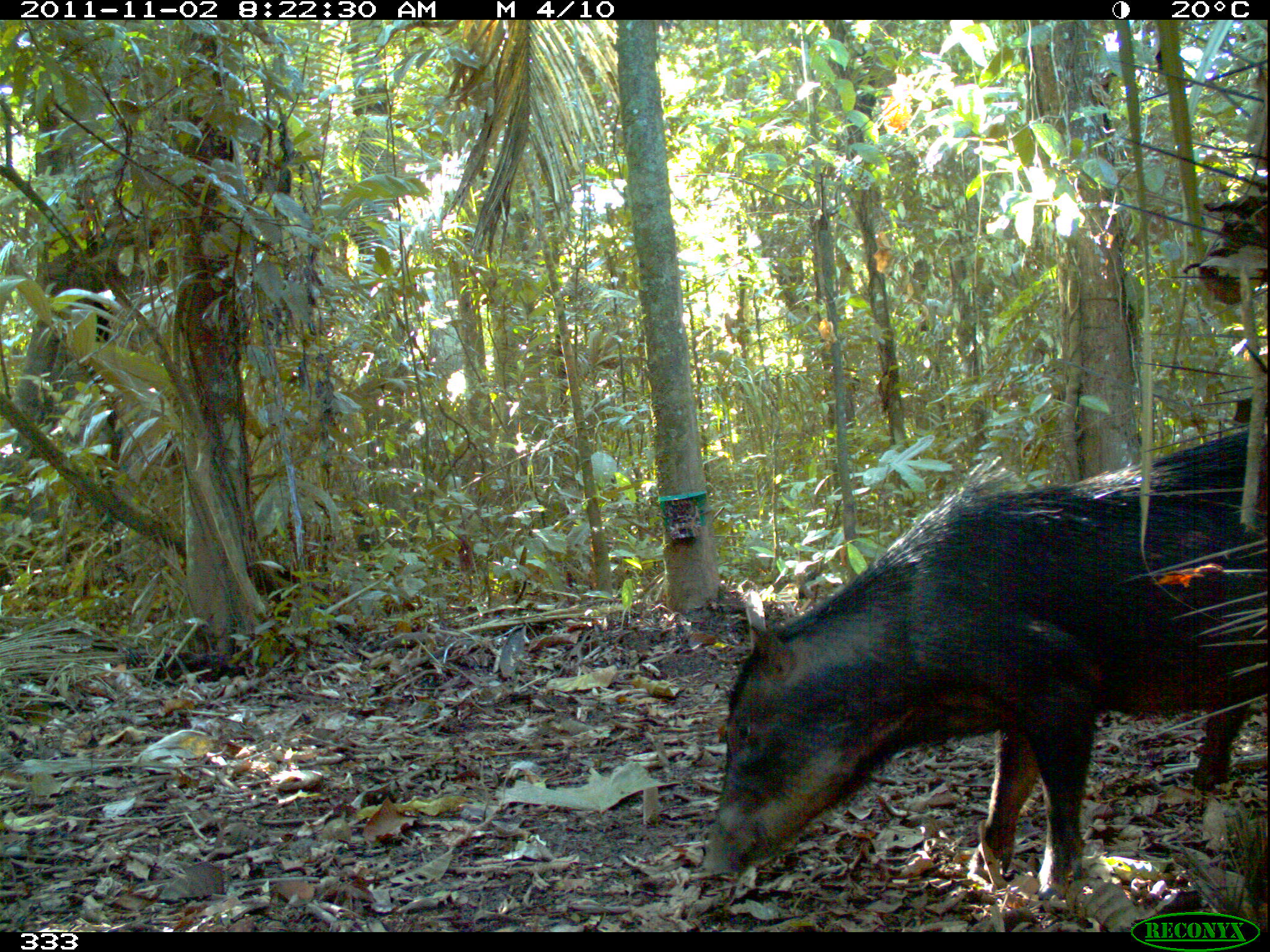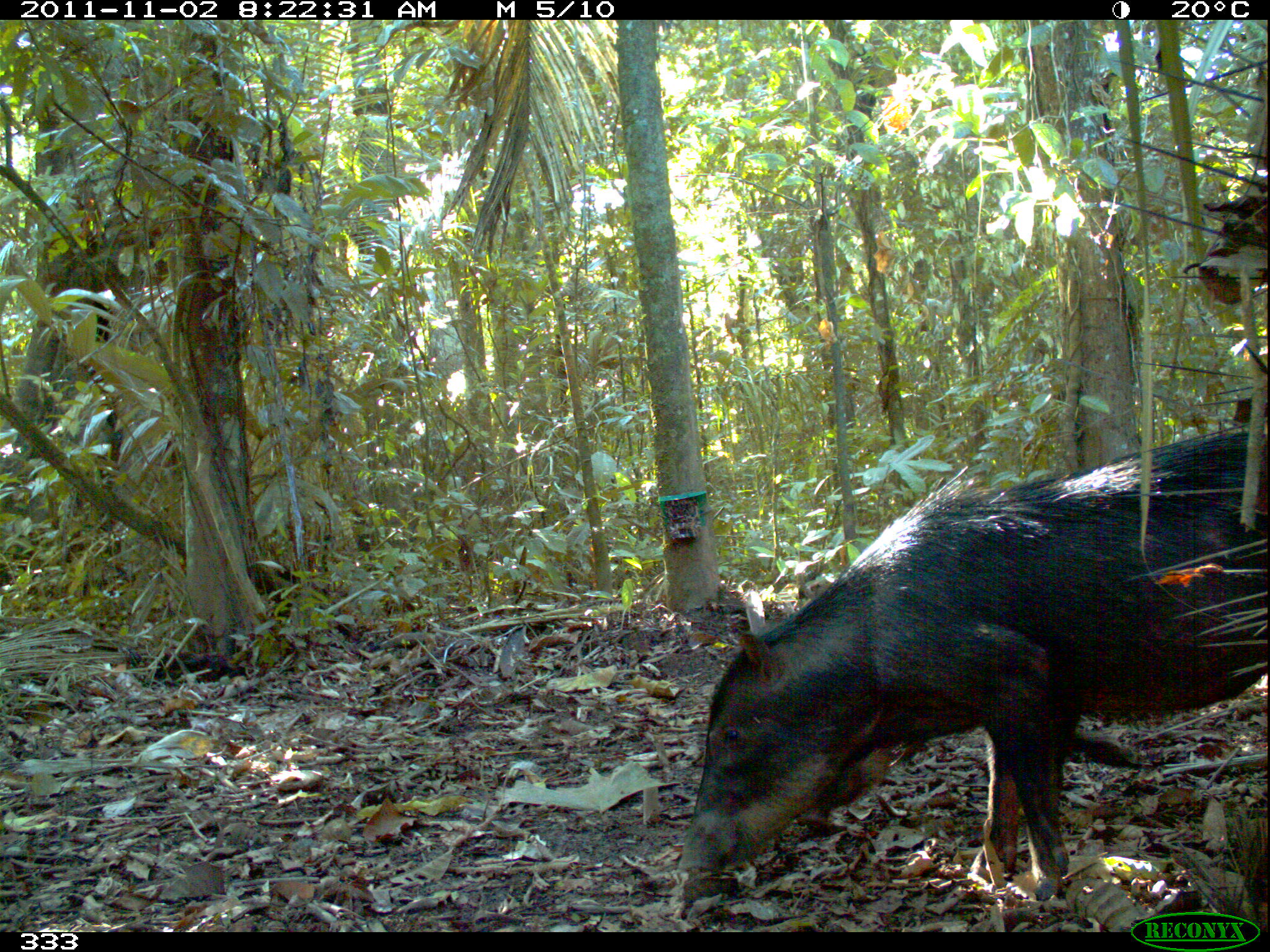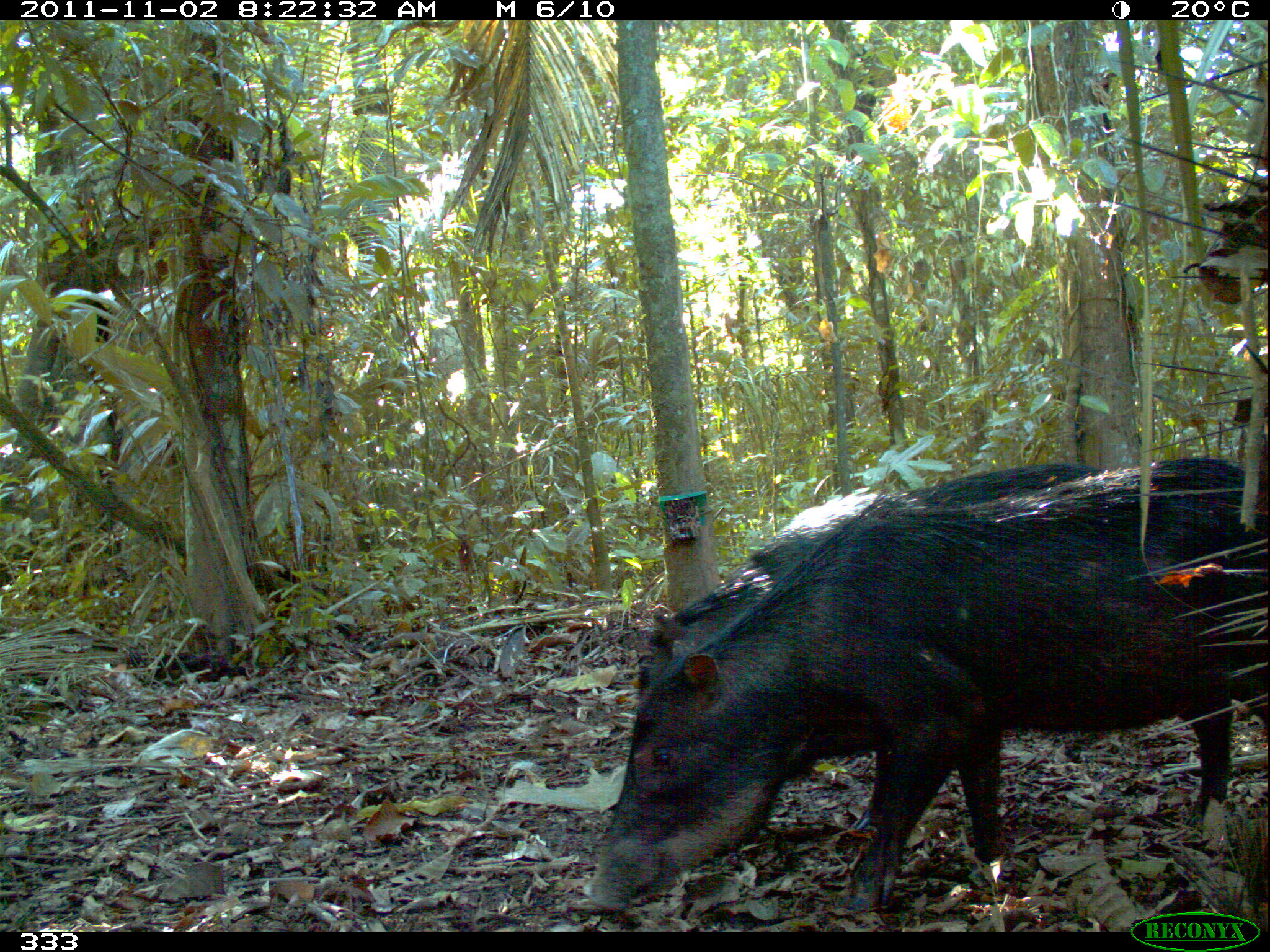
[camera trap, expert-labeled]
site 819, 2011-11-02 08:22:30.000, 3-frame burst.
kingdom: Animalia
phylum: Chordata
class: Mammalia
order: Artiodactyla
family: Tayassuidae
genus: Tayassu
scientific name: Tayassu pecari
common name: white-lipped peccary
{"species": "Tayassu pecari (white-lipped peccary)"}